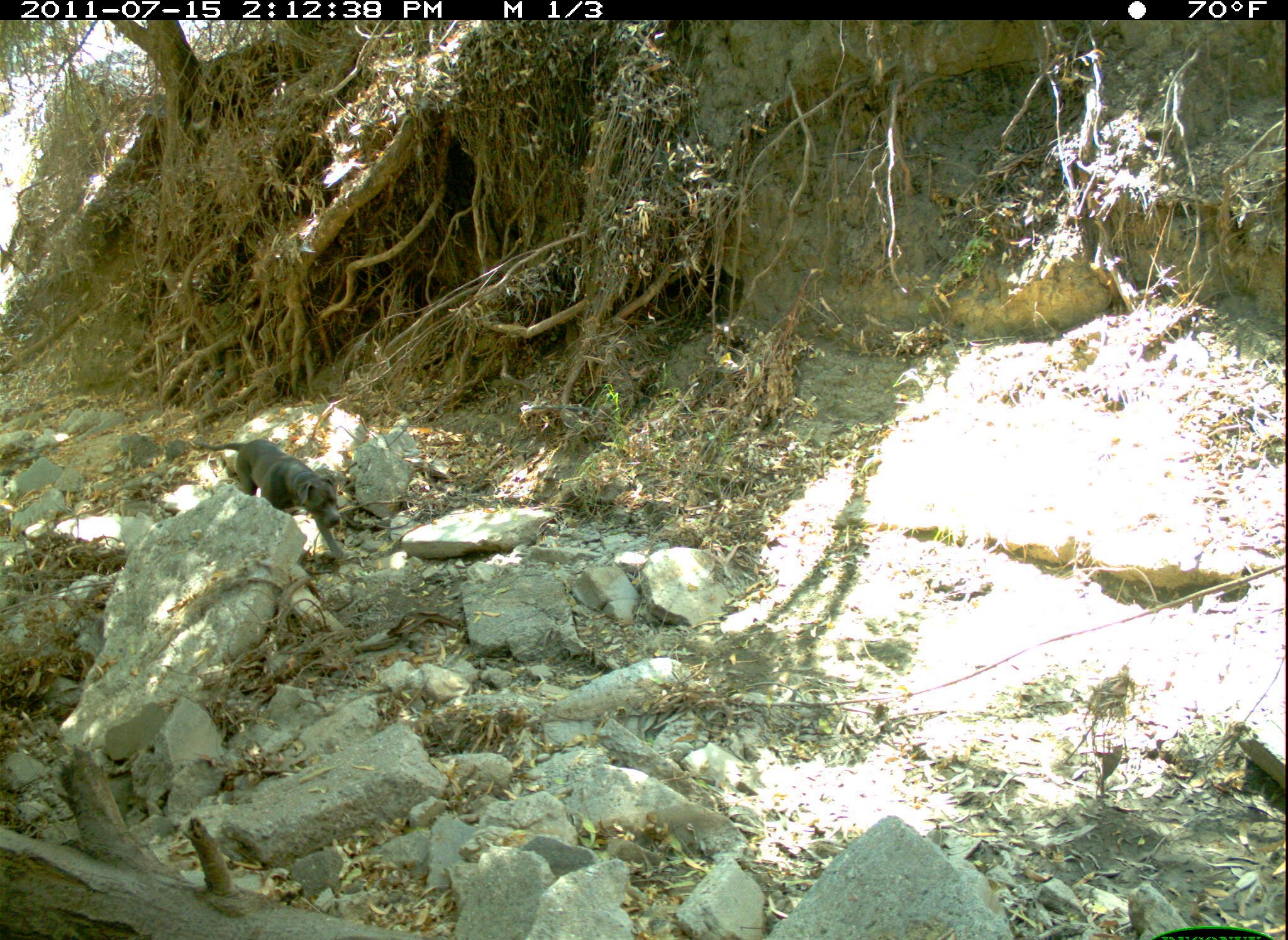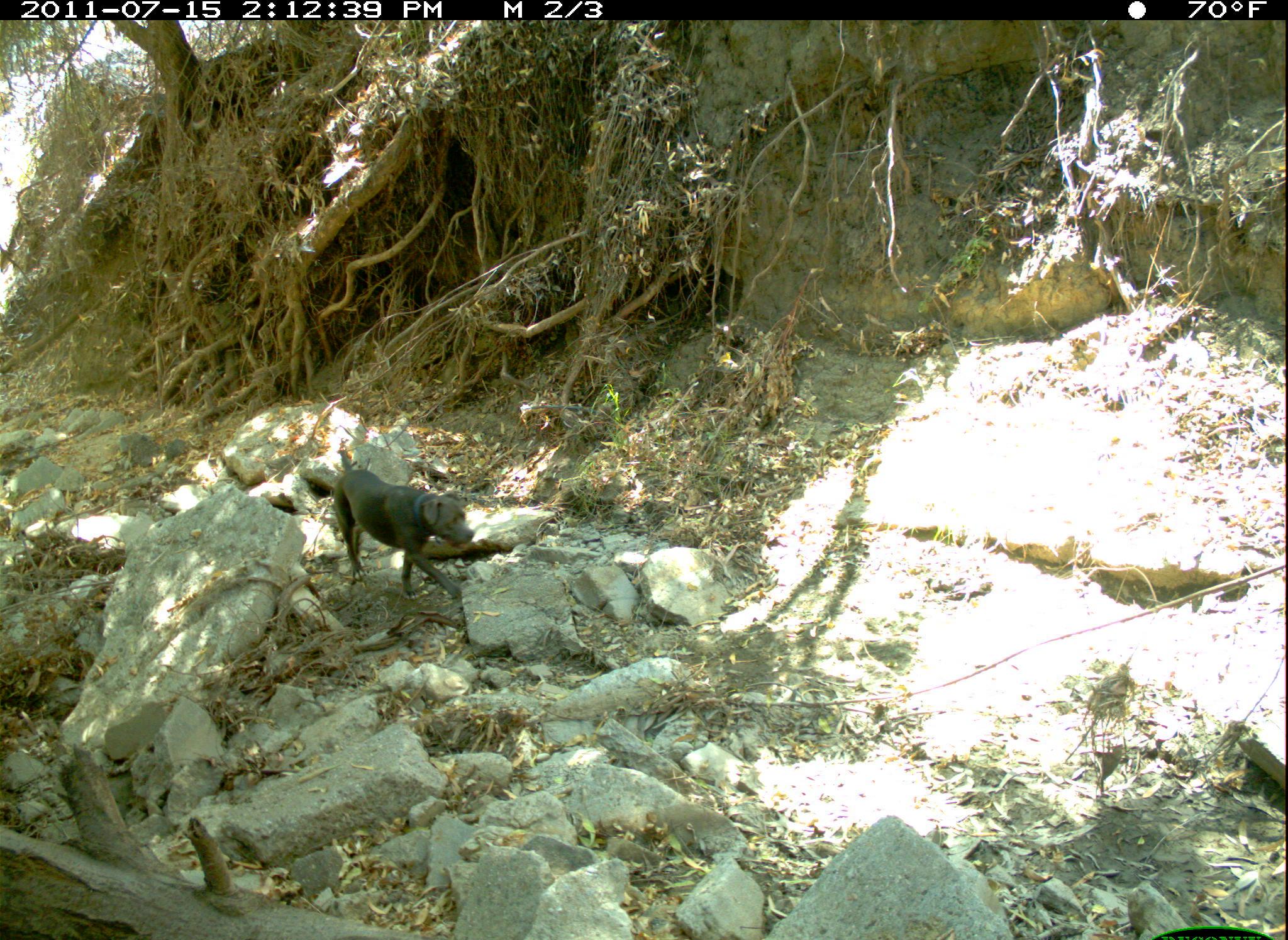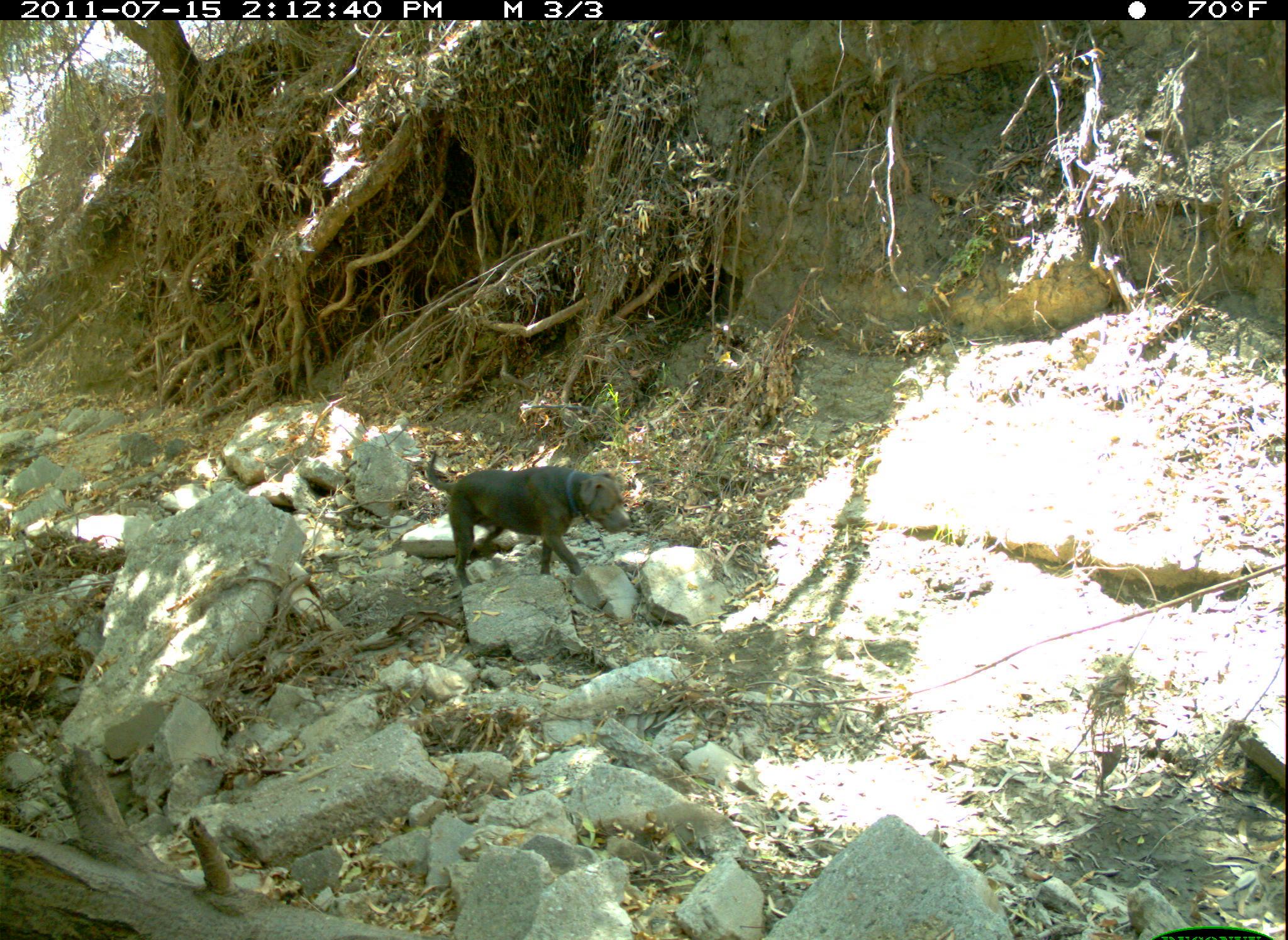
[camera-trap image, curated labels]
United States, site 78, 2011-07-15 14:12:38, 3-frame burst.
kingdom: Animalia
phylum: Chordata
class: Mammalia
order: Carnivora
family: Canidae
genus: Canis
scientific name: Canis familiaris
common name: domestic dog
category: dog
Dog (domestic dog) (Canis familiaris).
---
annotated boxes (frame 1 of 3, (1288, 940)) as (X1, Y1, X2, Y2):
dog: (175, 427, 372, 578)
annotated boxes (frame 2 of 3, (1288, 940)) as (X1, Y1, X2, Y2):
dog: (322, 443, 481, 612)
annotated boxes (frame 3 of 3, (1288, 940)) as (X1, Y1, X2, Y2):
dog: (422, 440, 646, 598)